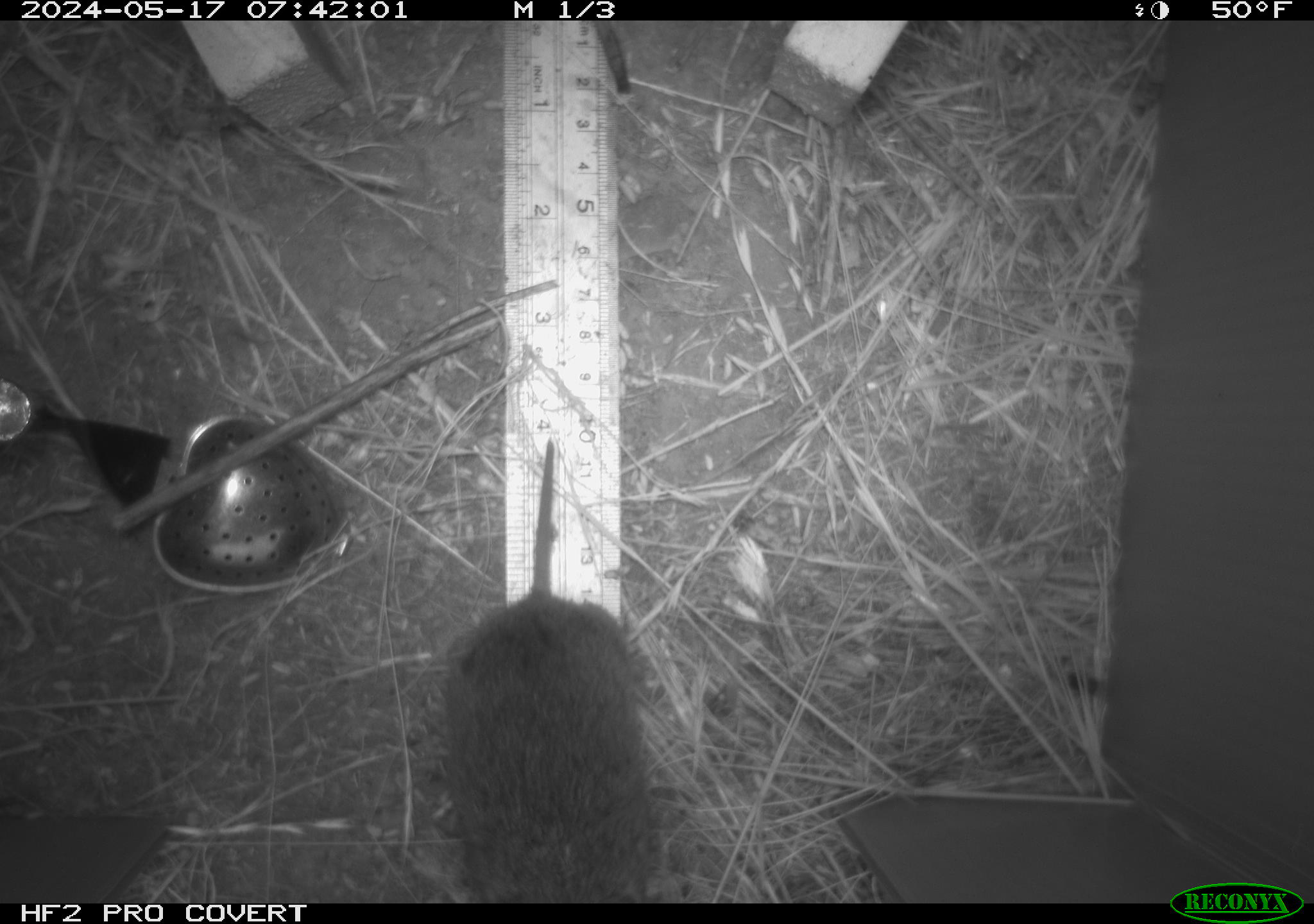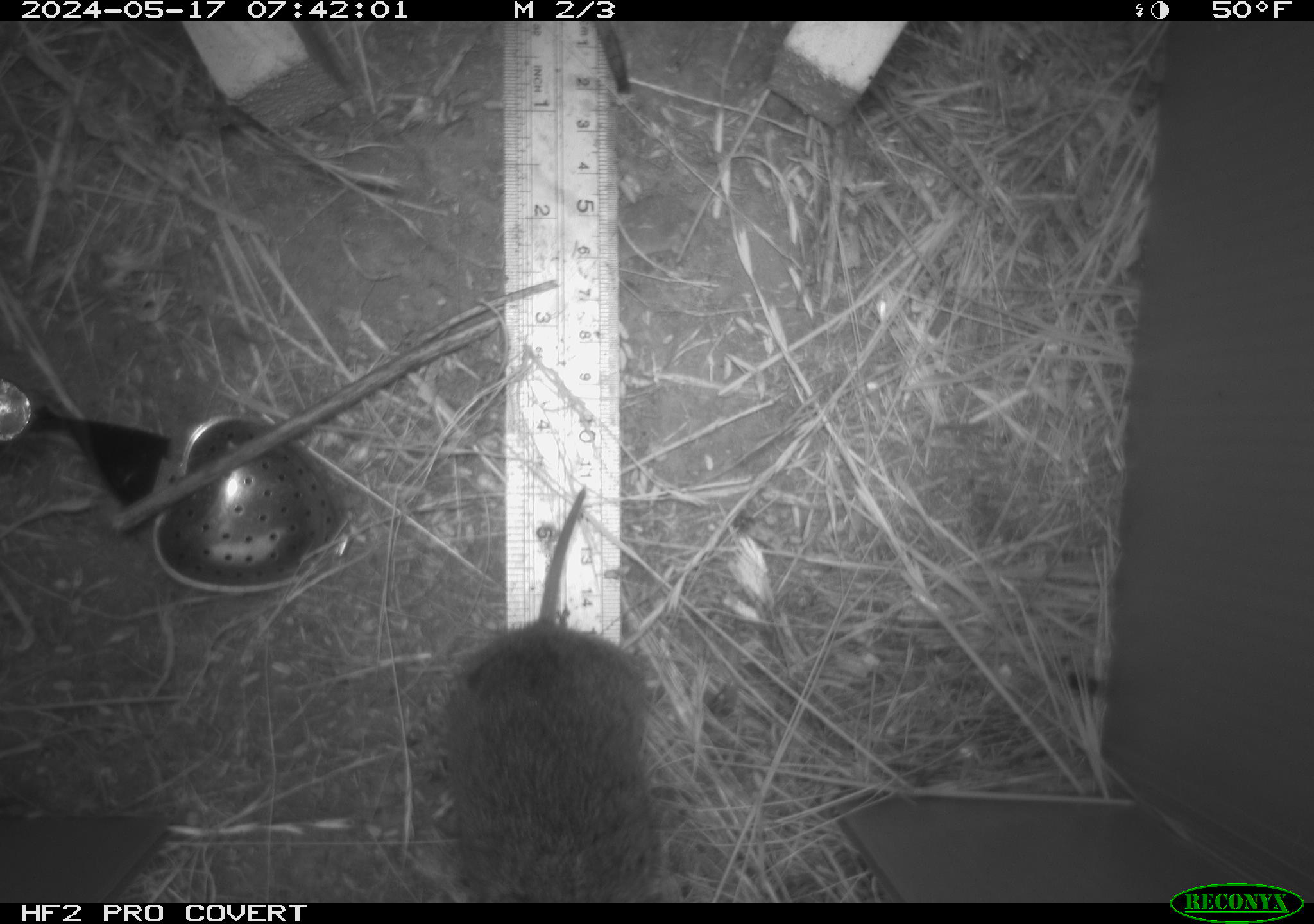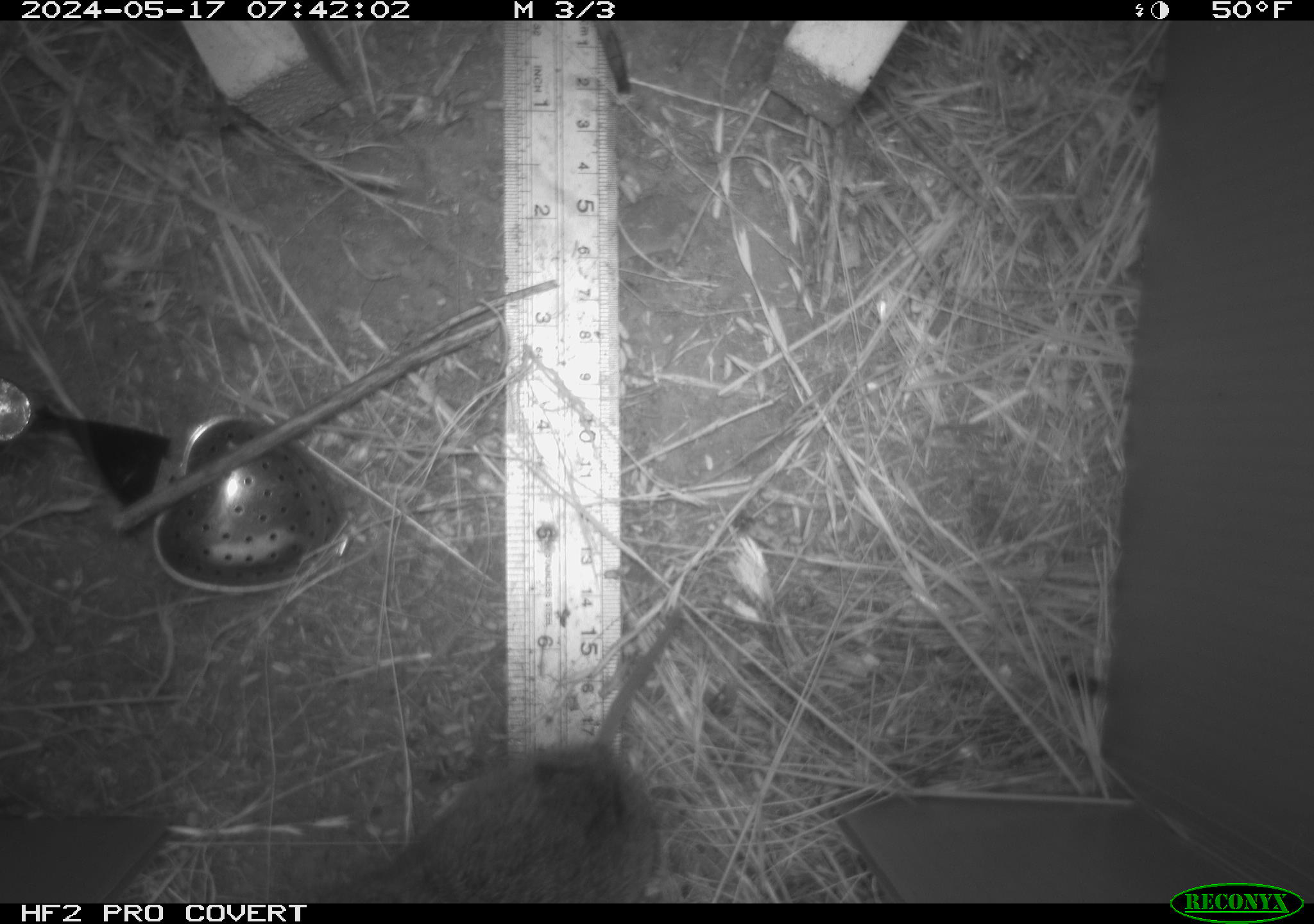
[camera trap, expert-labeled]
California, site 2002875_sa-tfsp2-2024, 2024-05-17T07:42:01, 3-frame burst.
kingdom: Animalia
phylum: Chordata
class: Mammalia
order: Rodentia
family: Cricetidae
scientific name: Arvicolinae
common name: voles, lemmings, and muskrats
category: arvicolinae subfamily